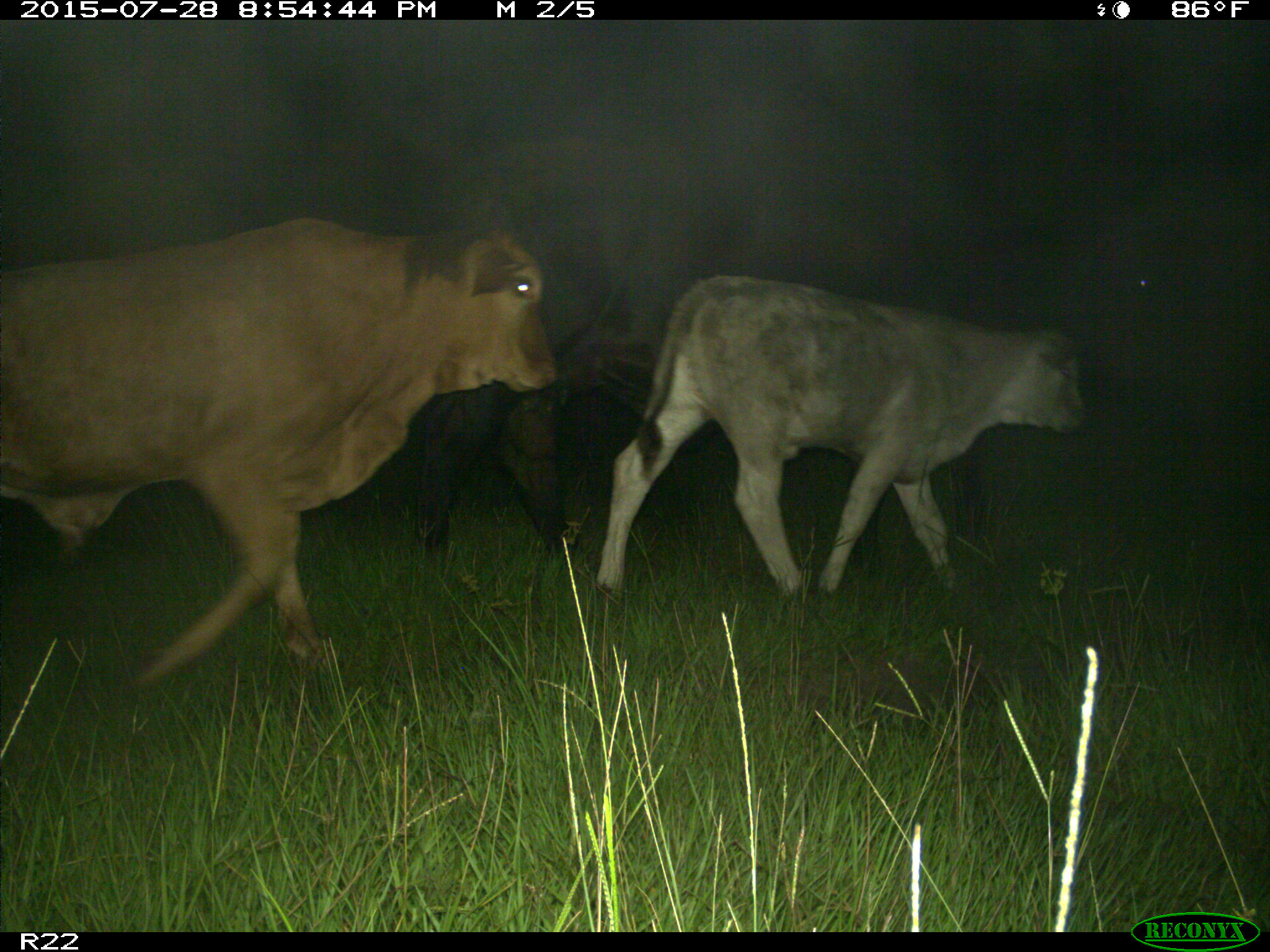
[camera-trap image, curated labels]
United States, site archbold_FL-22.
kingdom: Animalia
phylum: Chordata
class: Mammalia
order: Artiodactyla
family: Bovidae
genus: Bos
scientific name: Bos taurus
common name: domestic cow